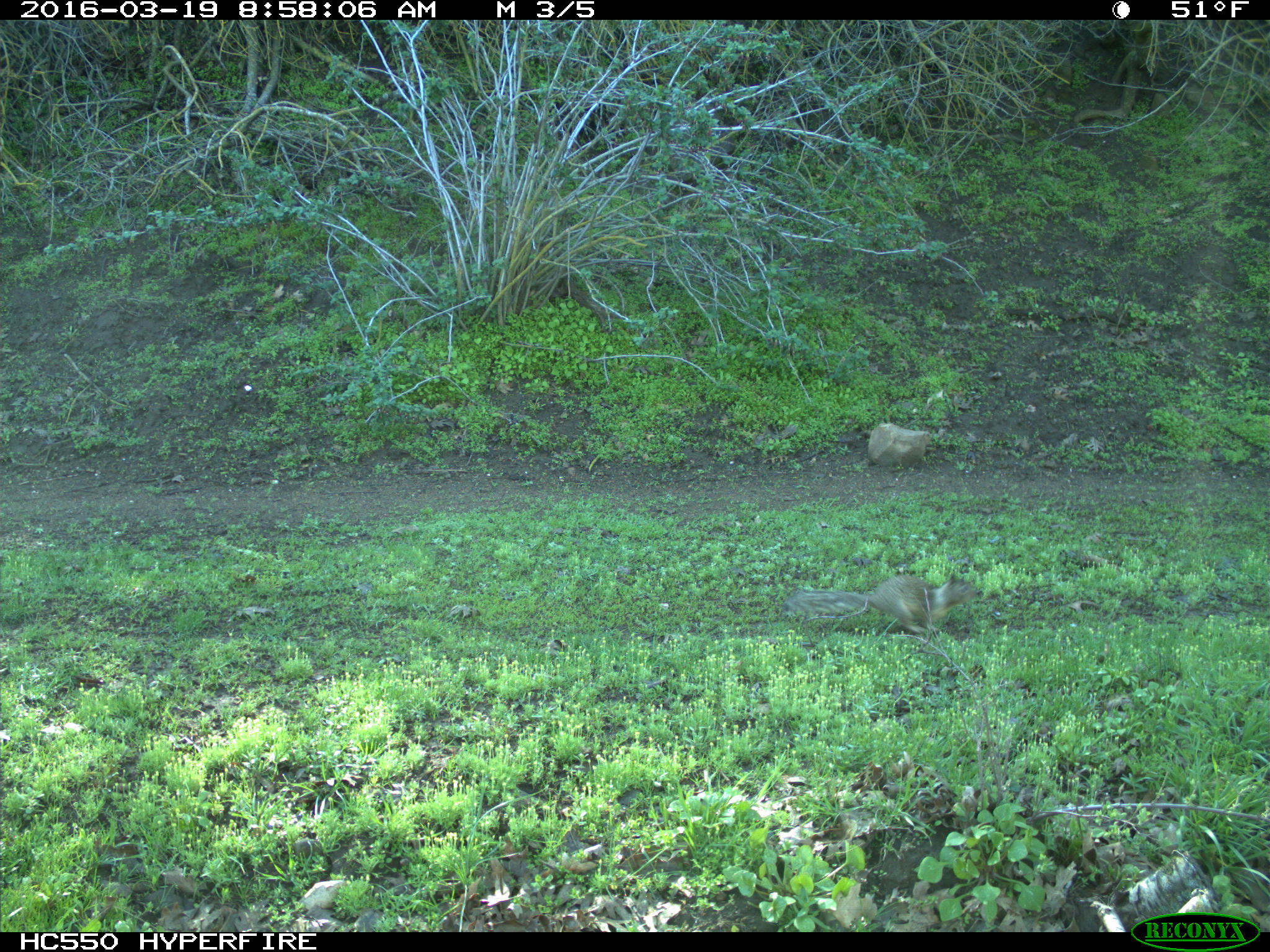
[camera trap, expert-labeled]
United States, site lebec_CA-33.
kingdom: Animalia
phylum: Chordata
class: Mammalia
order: Rodentia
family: Sciuridae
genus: Otospermophilus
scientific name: Otospermophilus beecheyi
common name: california ground squirrel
Otospermophilus beecheyi (california ground squirrel).